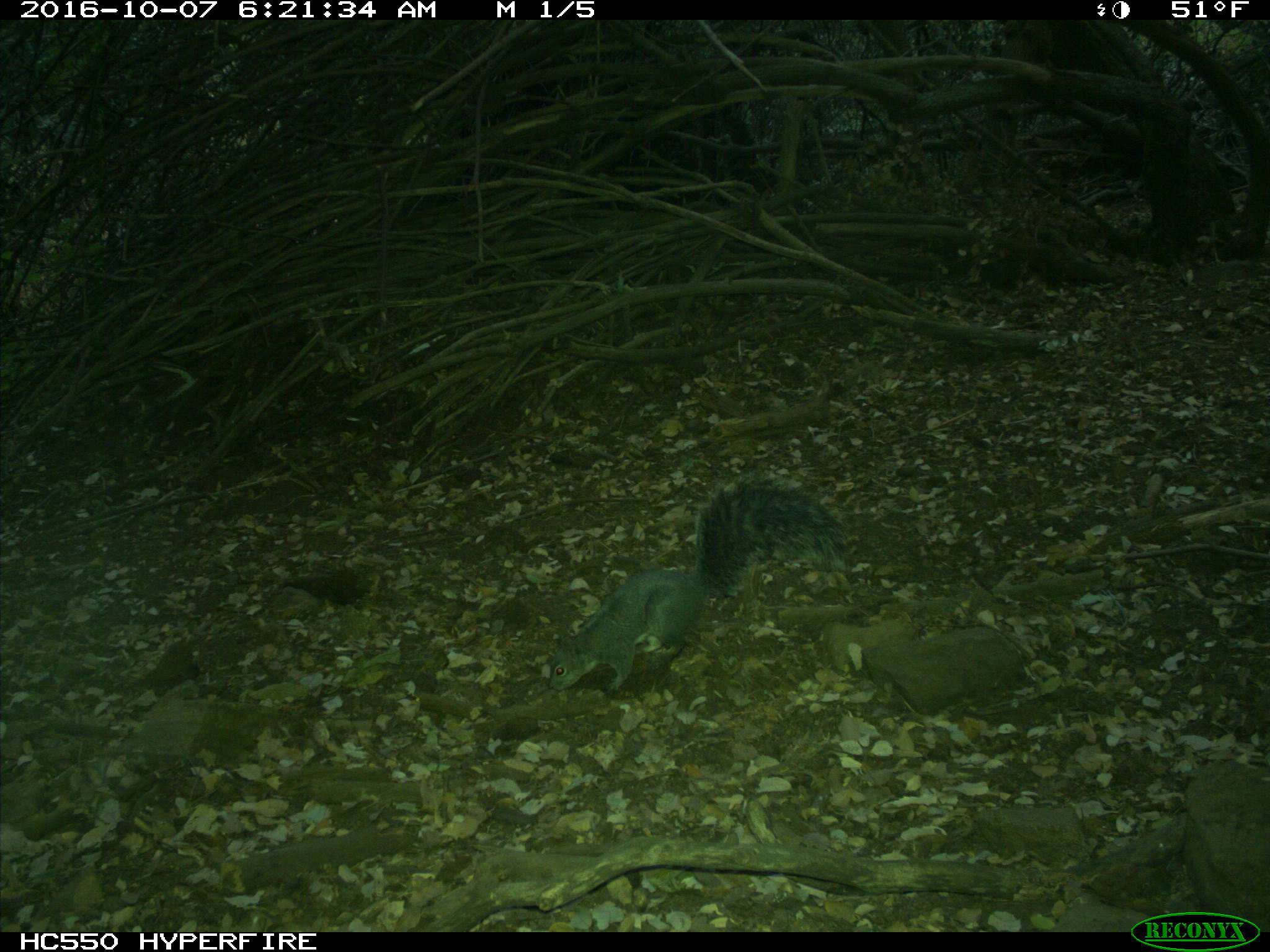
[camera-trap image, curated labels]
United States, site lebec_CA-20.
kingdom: Animalia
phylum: Chordata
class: Mammalia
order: Rodentia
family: Sciuridae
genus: Sciurus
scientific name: Sciurus carolinensis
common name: eastern gray squirrel